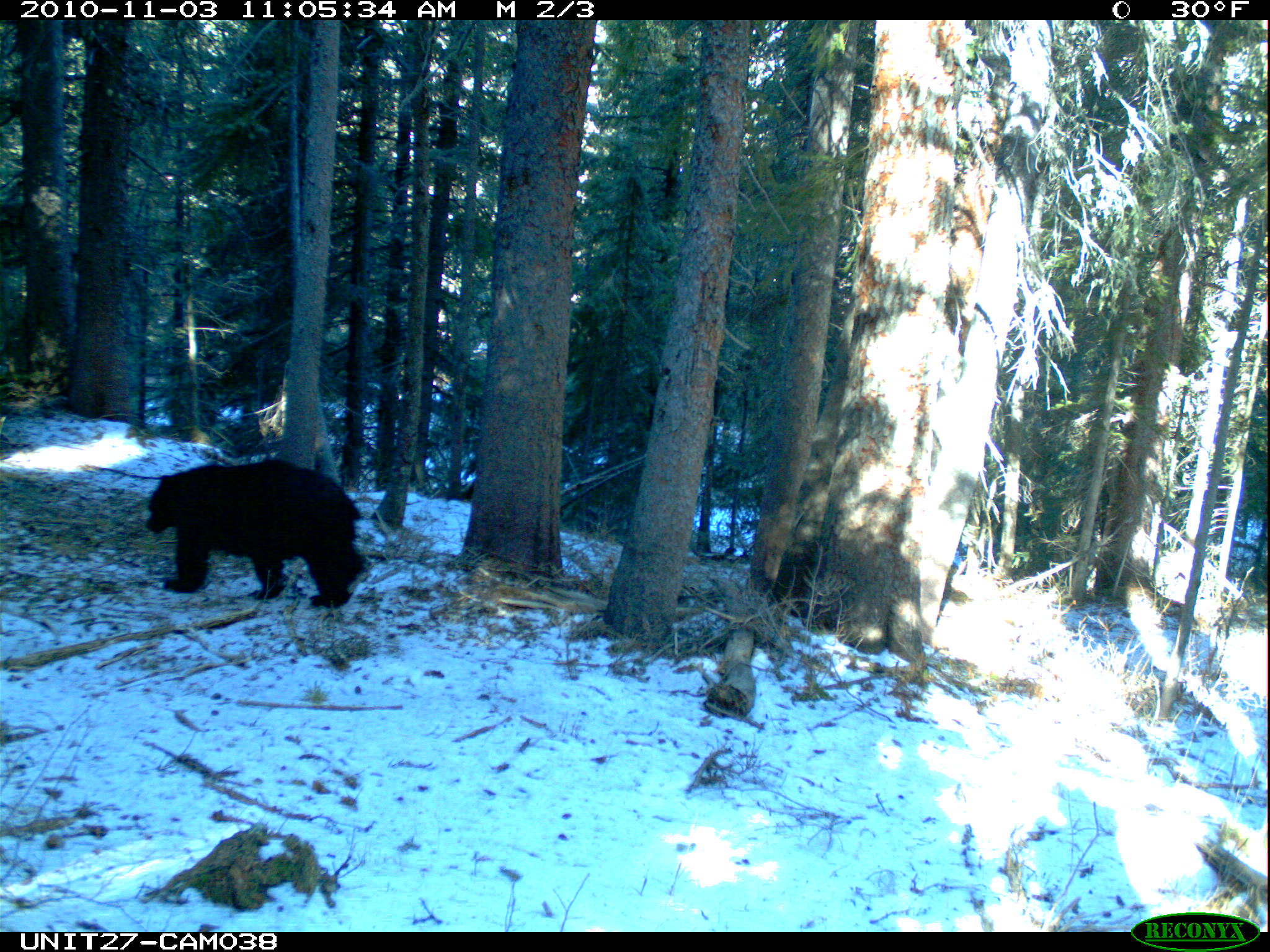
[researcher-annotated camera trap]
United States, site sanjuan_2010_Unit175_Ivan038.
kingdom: Animalia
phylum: Chordata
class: Mammalia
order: Carnivora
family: Ursidae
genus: Ursus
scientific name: Ursus americanus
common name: american black bear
Ursus americanus (american black bear).